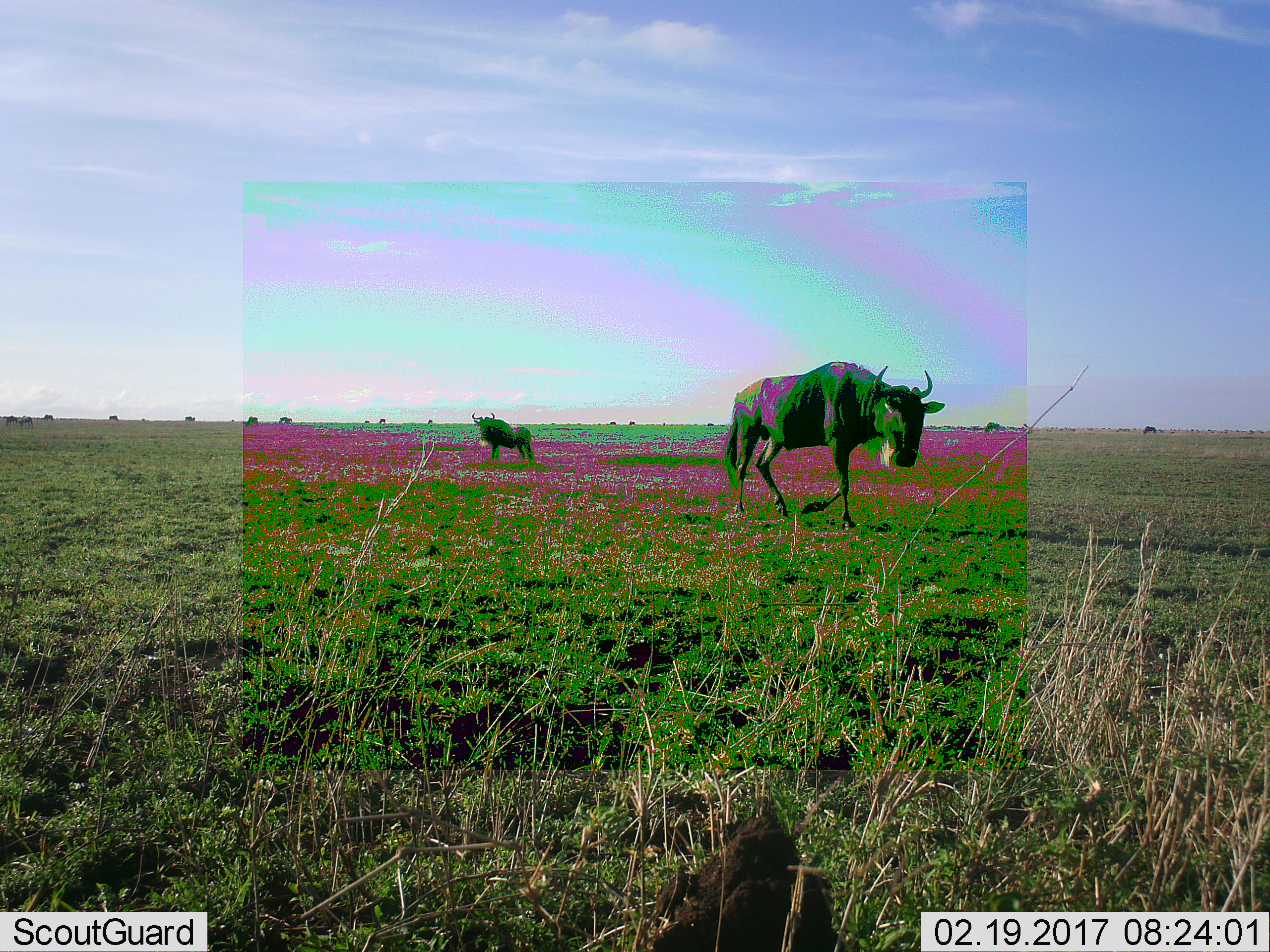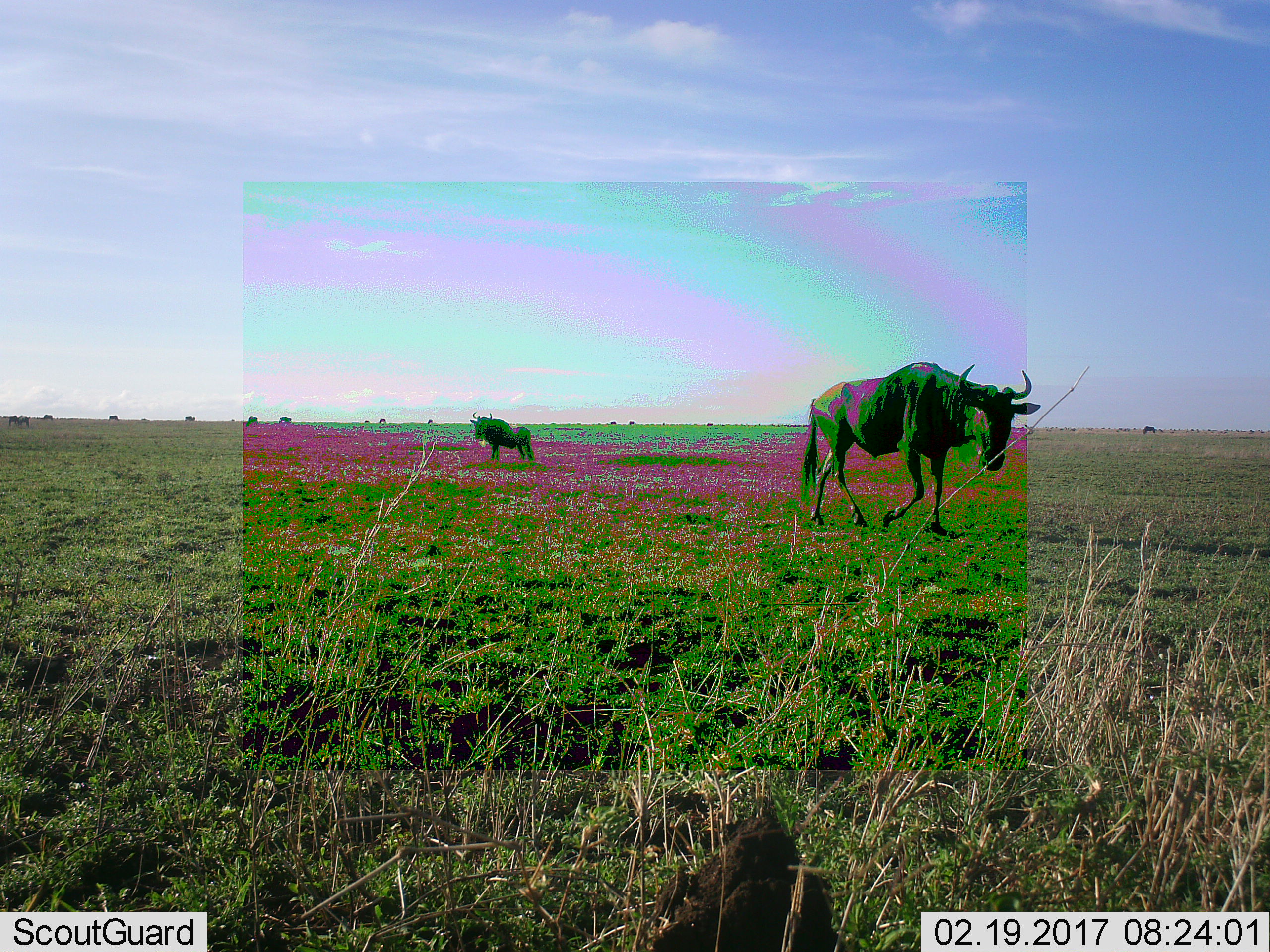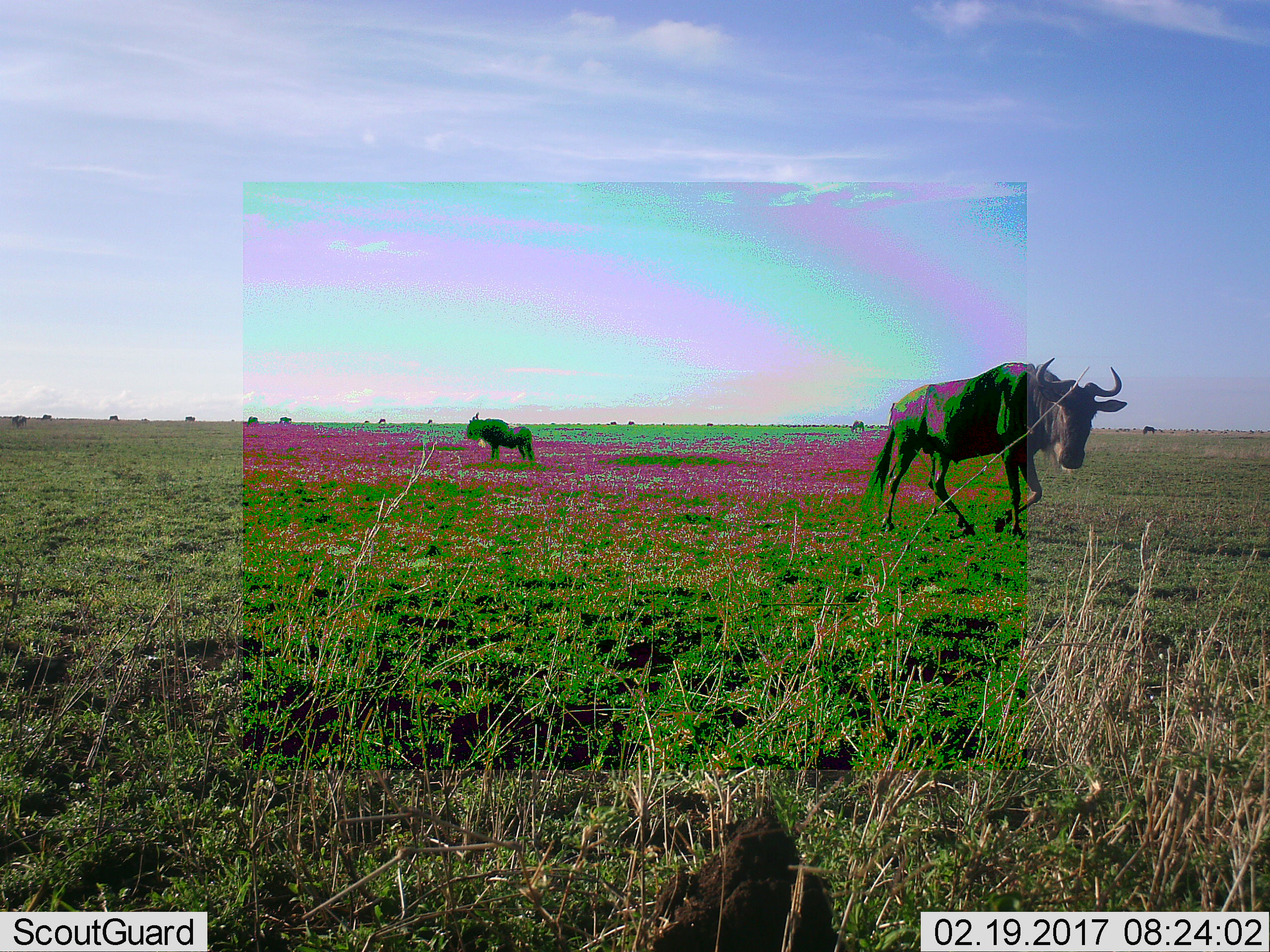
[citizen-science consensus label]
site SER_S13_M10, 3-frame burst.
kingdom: Animalia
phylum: Chordata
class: Mammalia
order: Artiodactyla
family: Bovidae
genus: Connochaetes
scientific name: Connochaetes taurinus taurinus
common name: blue wildebeest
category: wildebeestblue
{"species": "wildebeestblue (blue wildebeest) (Connochaetes taurinus taurinus)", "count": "11-50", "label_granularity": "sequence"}